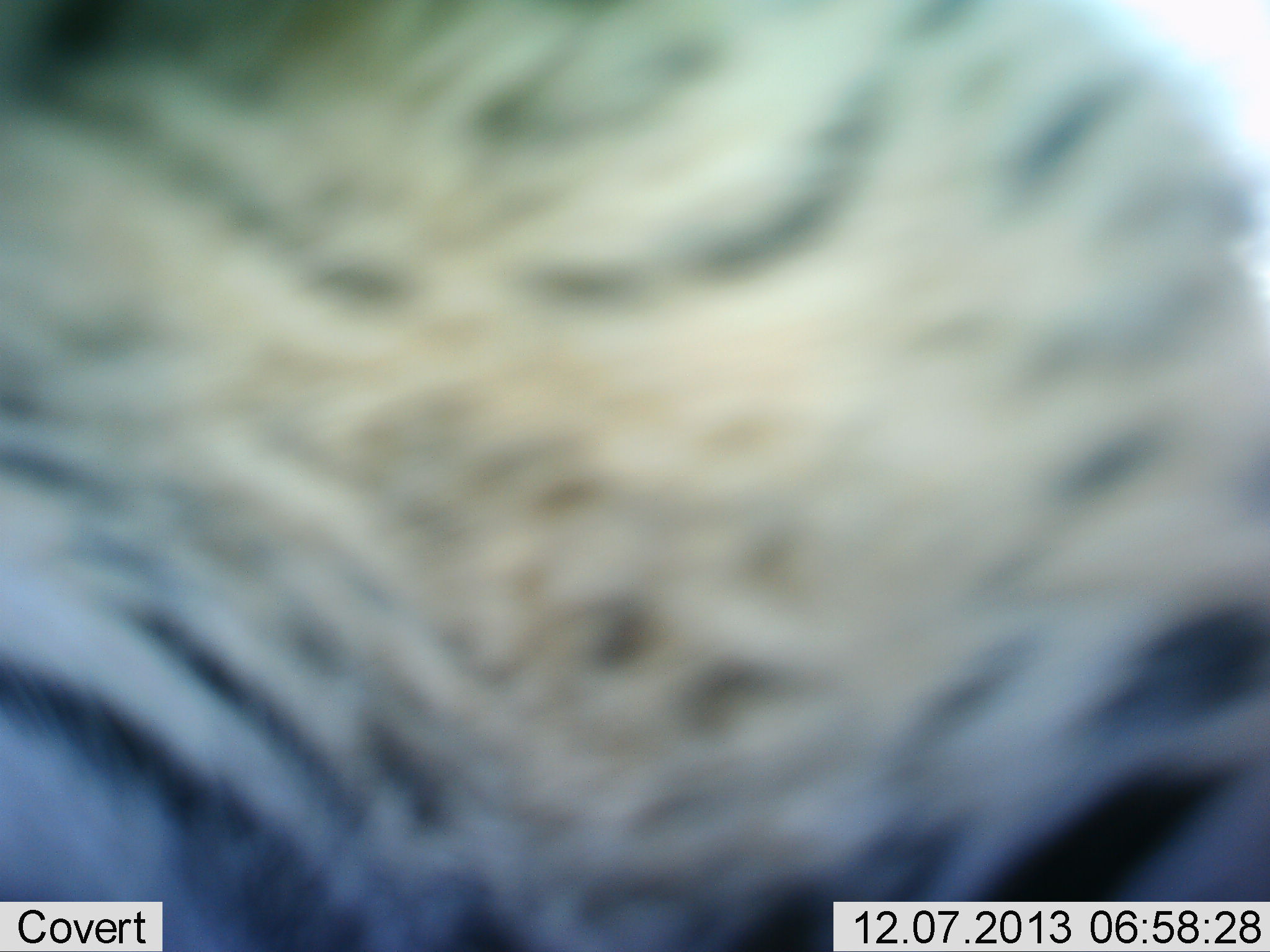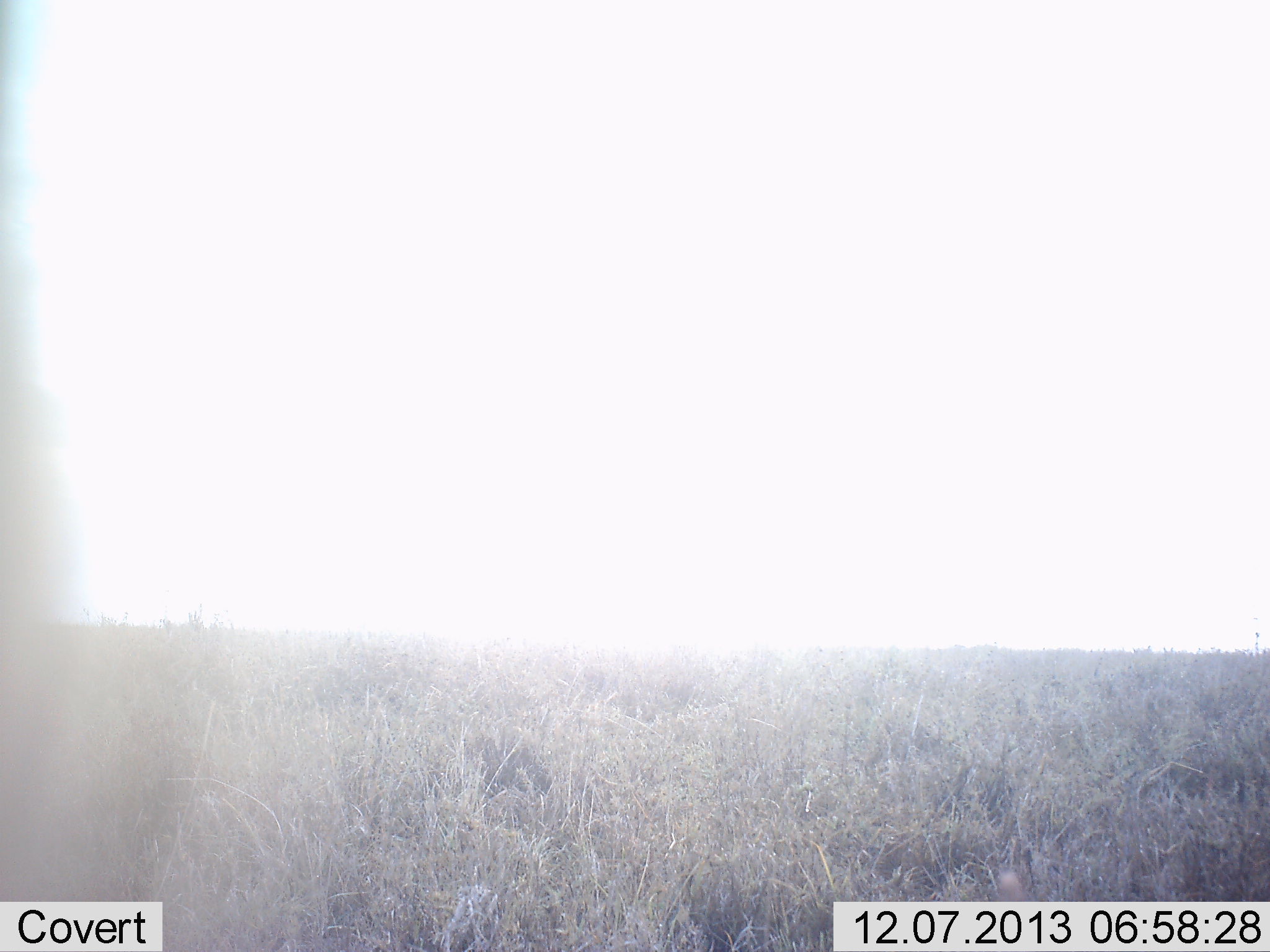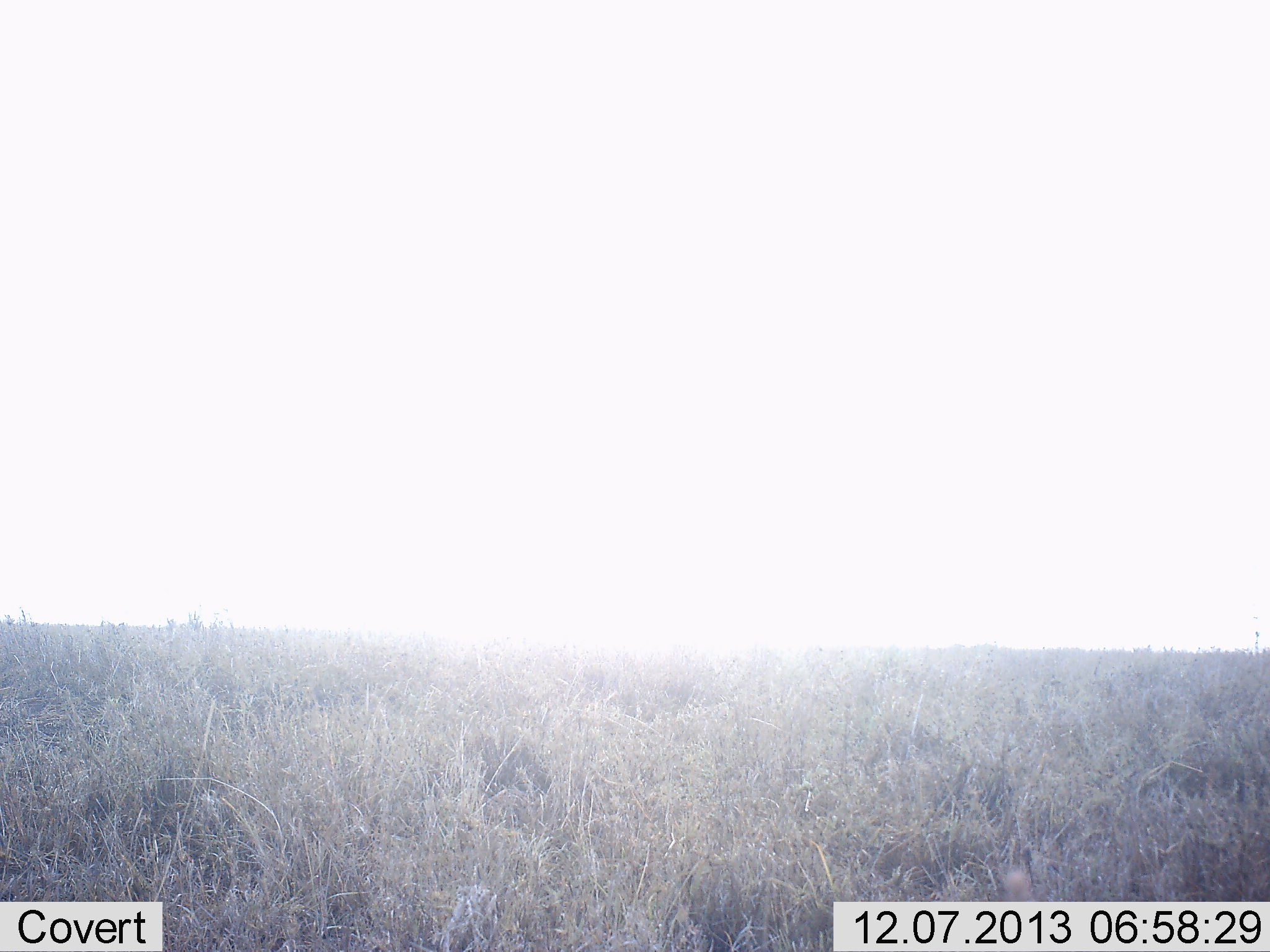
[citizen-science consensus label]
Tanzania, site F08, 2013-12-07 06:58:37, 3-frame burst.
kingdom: Animalia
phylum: Chordata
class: Mammalia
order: Perissodactyla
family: Equidae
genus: Equus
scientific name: Equus quagga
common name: plains zebra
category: zebra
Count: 1.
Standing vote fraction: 0%.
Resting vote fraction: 0%.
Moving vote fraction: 100%.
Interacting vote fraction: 0%.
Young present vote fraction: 0%.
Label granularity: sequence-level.